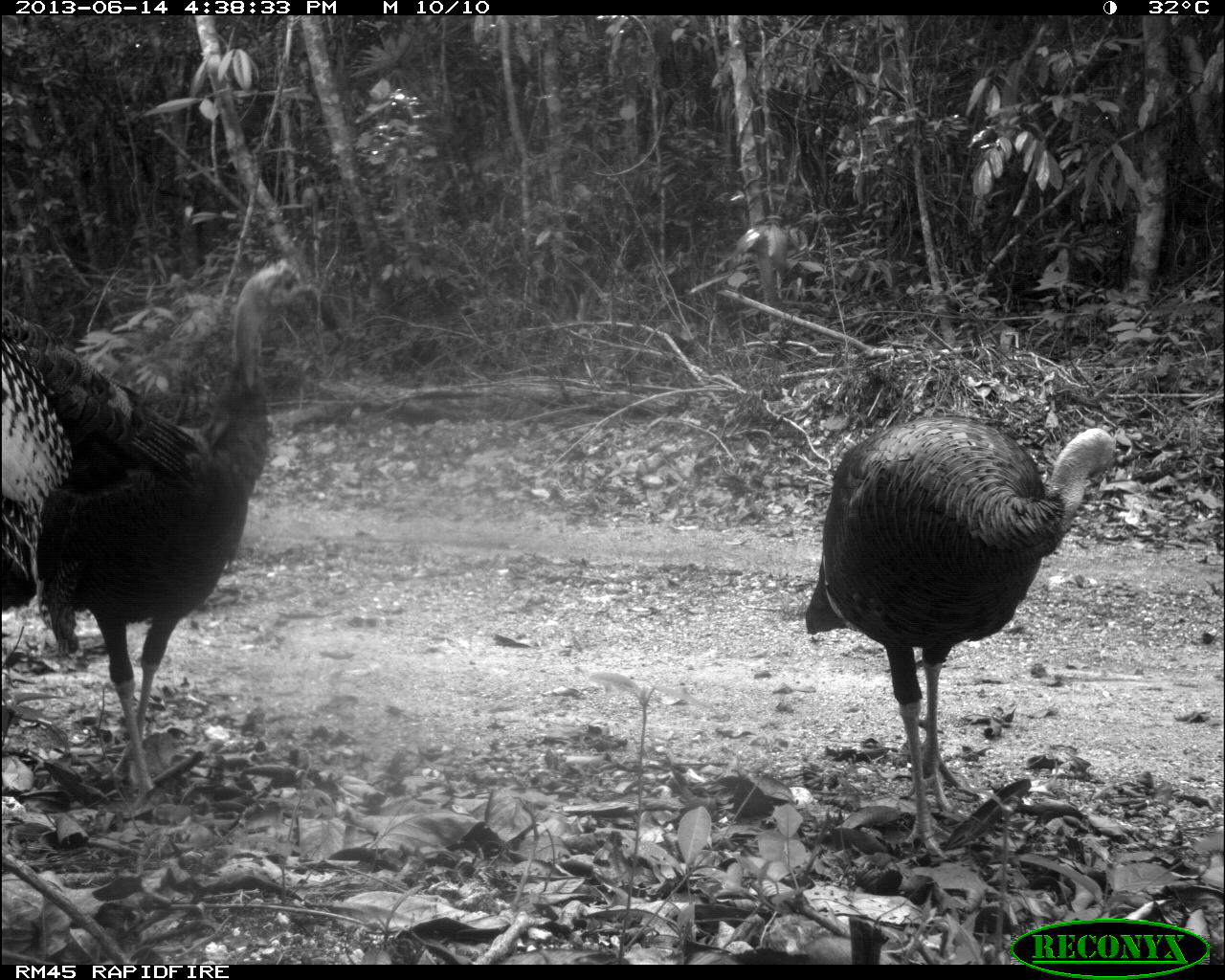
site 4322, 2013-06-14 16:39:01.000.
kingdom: Animalia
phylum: Chordata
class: Aves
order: Galliformes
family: Phasianidae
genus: Meleagris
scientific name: Meleagris ocellata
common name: ocellated turkey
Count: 3.